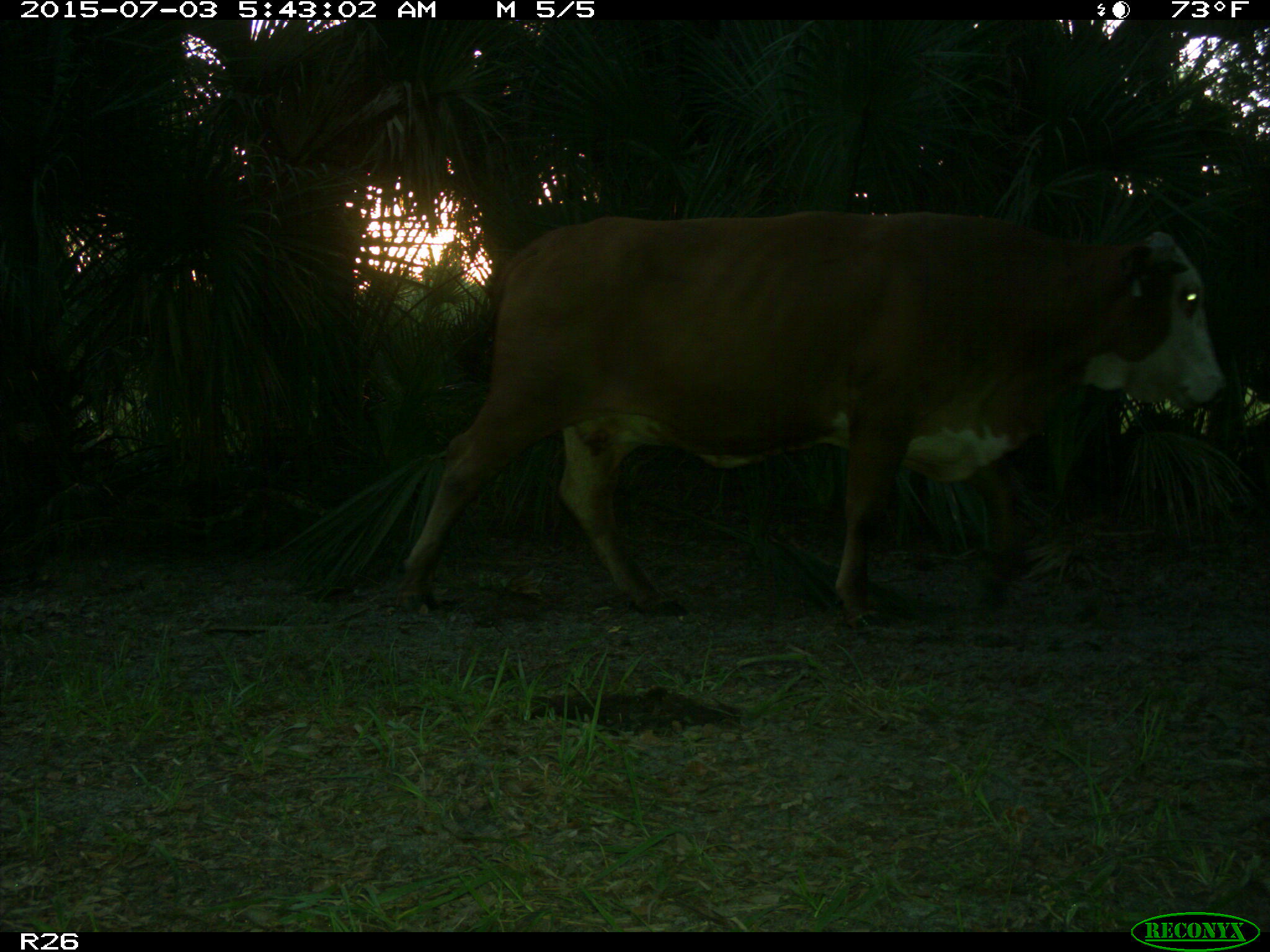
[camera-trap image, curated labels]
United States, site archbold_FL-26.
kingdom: Animalia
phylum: Chordata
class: Mammalia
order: Artiodactyla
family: Bovidae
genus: Bos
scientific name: Bos taurus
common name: domestic cow